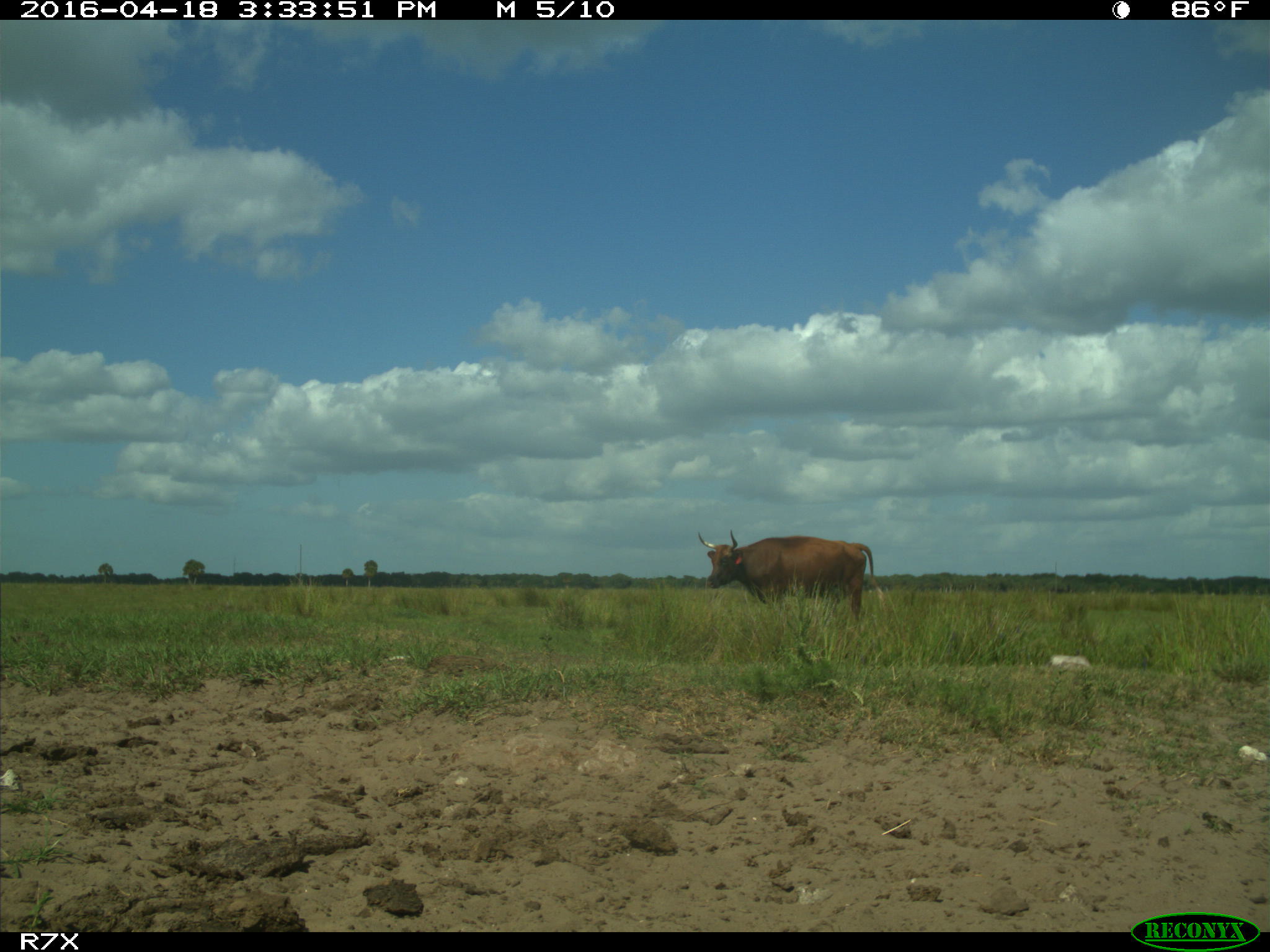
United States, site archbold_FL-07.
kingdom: Animalia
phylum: Chordata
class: Mammalia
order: Artiodactyla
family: Bovidae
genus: Bos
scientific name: Bos taurus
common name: domestic cow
Bos taurus (domestic cow).